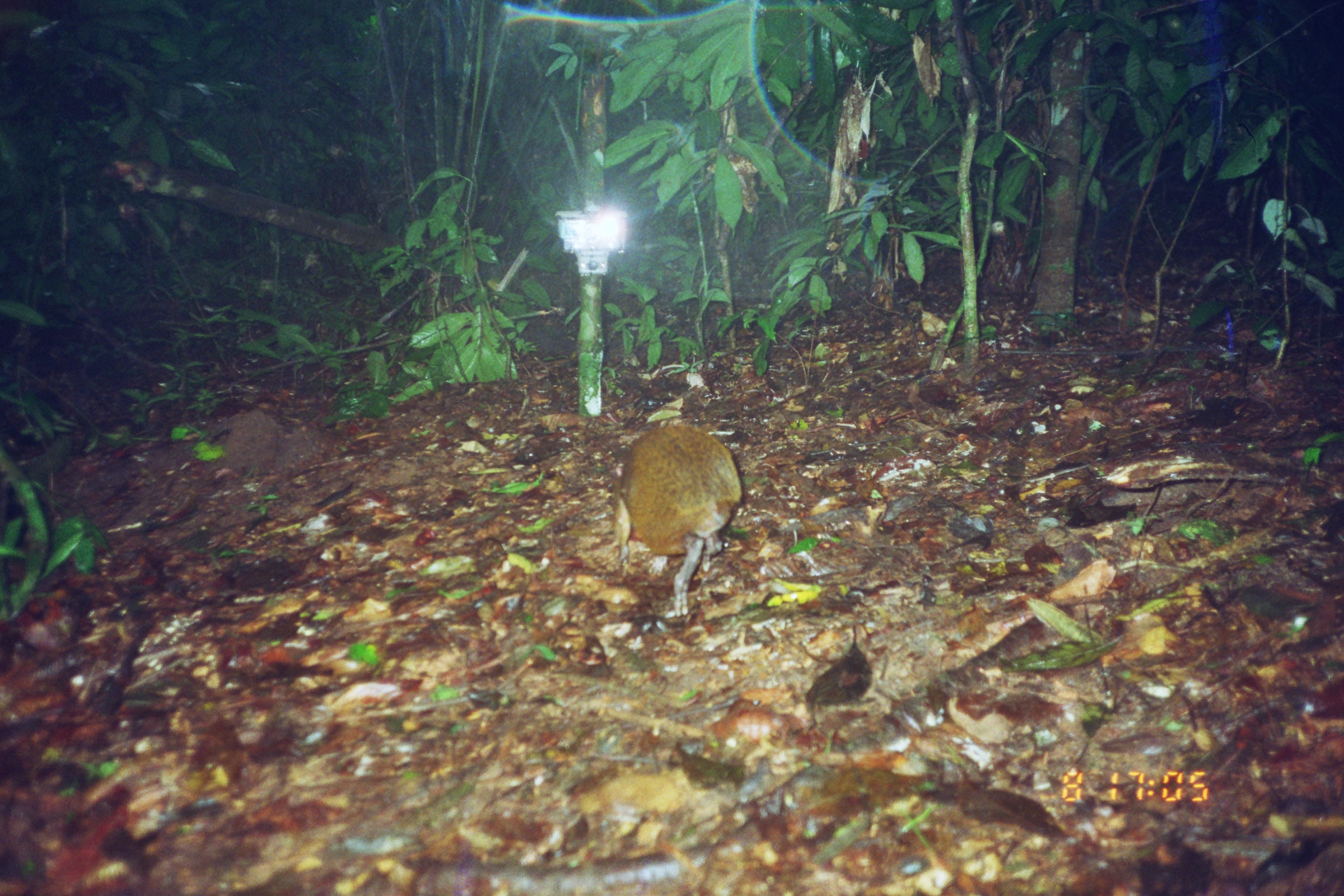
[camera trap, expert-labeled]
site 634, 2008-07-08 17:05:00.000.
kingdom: Animalia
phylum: Chordata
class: Mammalia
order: Rodentia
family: Dasyproctidae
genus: Dasyprocta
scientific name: Dasyprocta punctata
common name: central american agouti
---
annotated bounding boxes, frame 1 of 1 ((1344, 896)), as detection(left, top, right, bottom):
dasyprocta punctata: detection(610, 421, 744, 620)